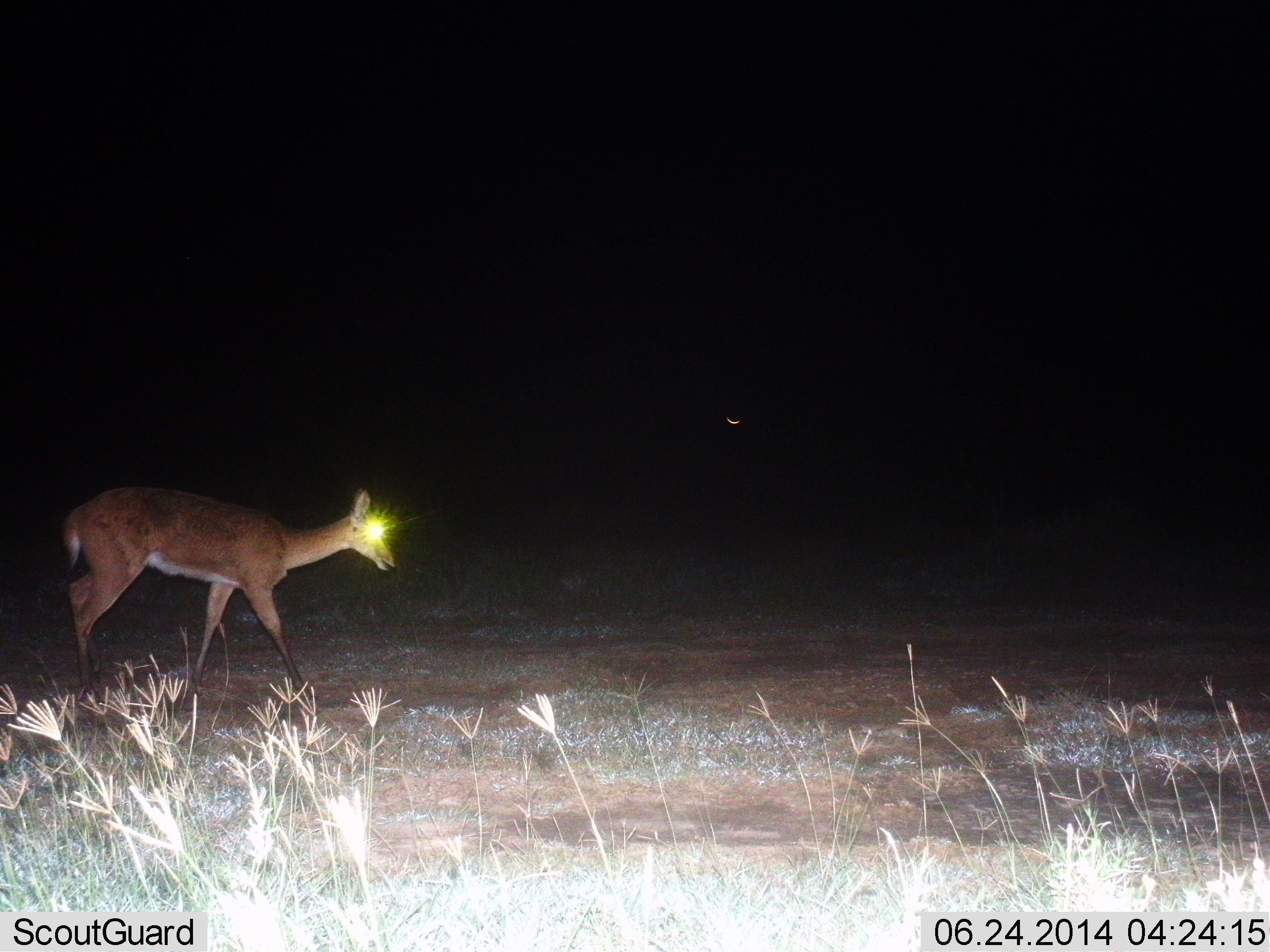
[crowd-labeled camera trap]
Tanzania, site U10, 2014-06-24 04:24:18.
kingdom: Animalia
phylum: Chordata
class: Mammalia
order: Artiodactyla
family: Bovidae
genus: Redunca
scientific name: Redunca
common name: reedbuck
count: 1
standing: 16%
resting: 0%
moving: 84%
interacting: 0%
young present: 0%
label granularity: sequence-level